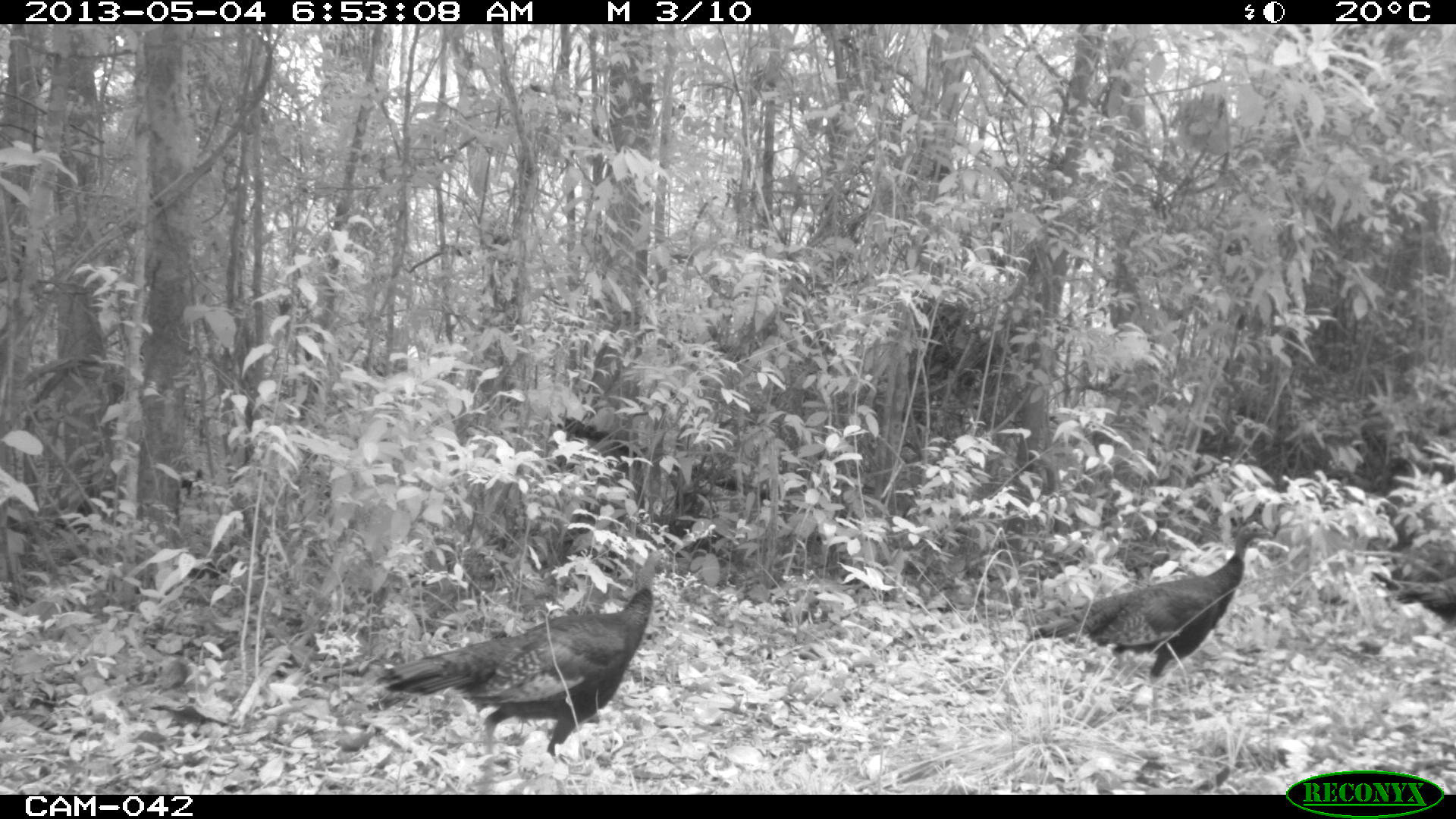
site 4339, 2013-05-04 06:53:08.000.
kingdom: Animalia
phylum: Chordata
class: Aves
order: Galliformes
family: Phasianidae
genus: Meleagris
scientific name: Meleagris ocellata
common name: ocellated turkey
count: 4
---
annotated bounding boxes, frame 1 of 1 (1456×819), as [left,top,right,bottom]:
meleagris ocellata: [374,547,673,786]; [1021,521,1272,730]; [1369,566,1455,628]